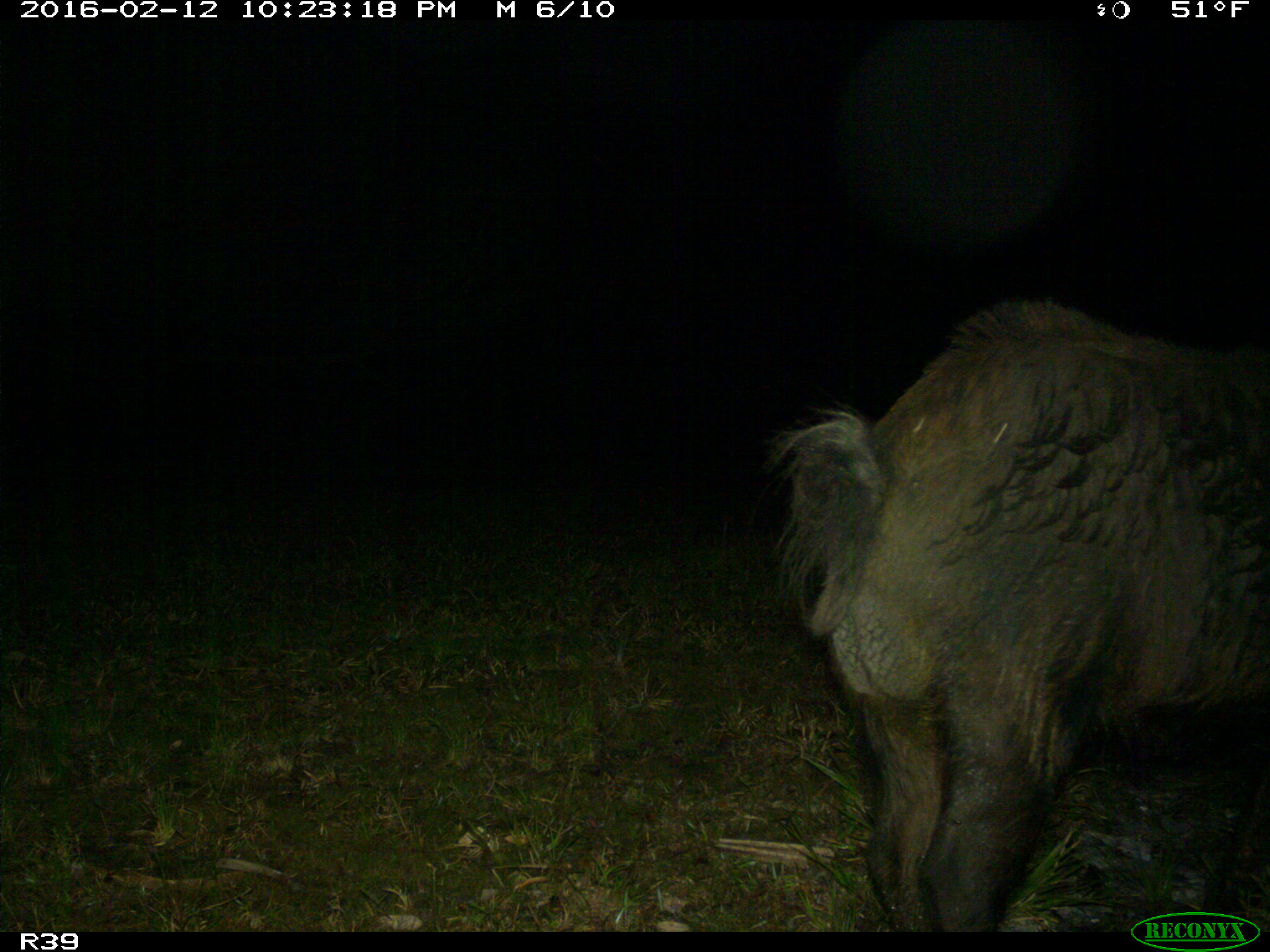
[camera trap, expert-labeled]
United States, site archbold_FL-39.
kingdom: Animalia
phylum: Chordata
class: Mammalia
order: Artiodactyla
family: Suidae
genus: Sus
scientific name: Sus scrofa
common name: wild boar